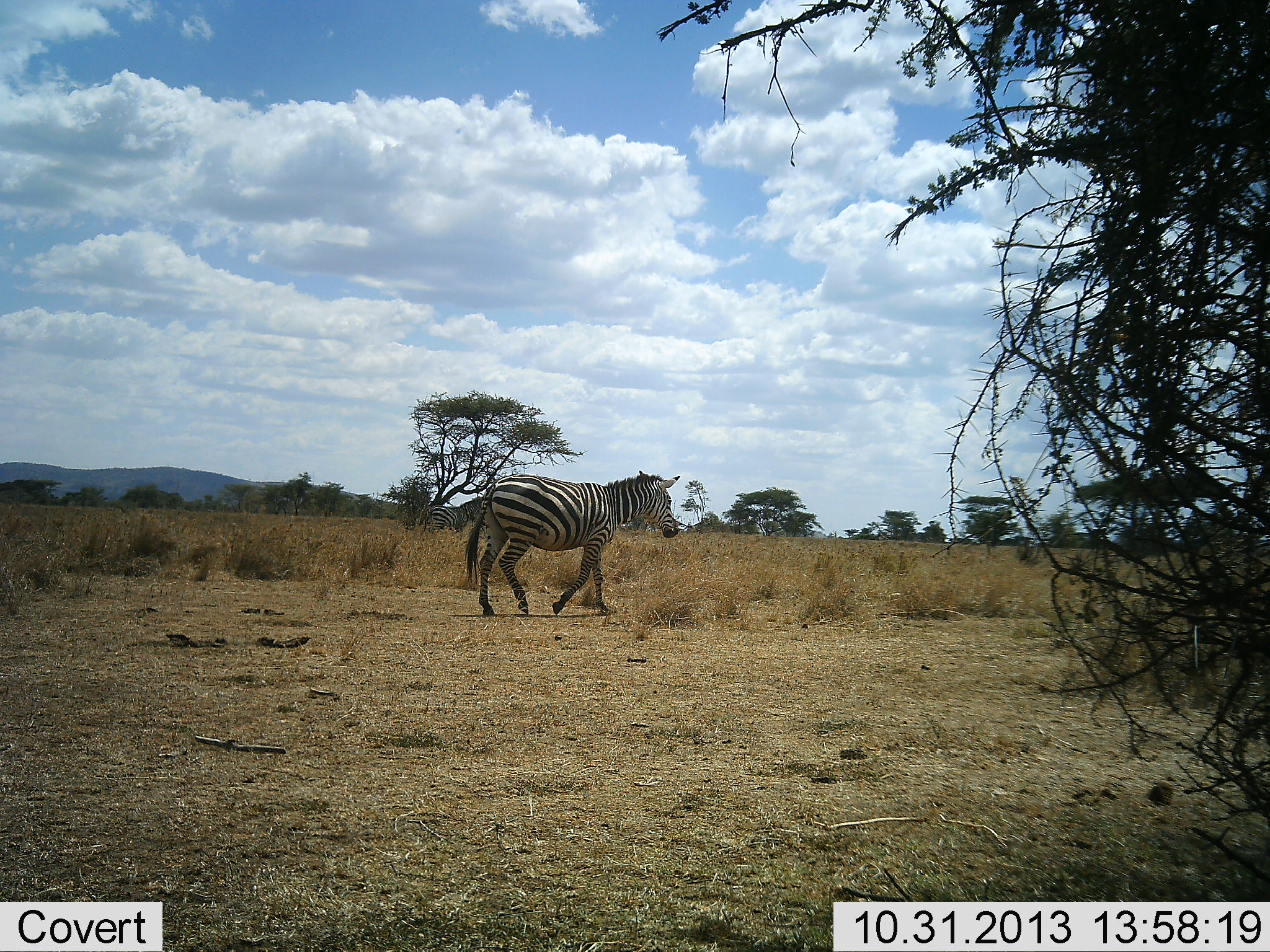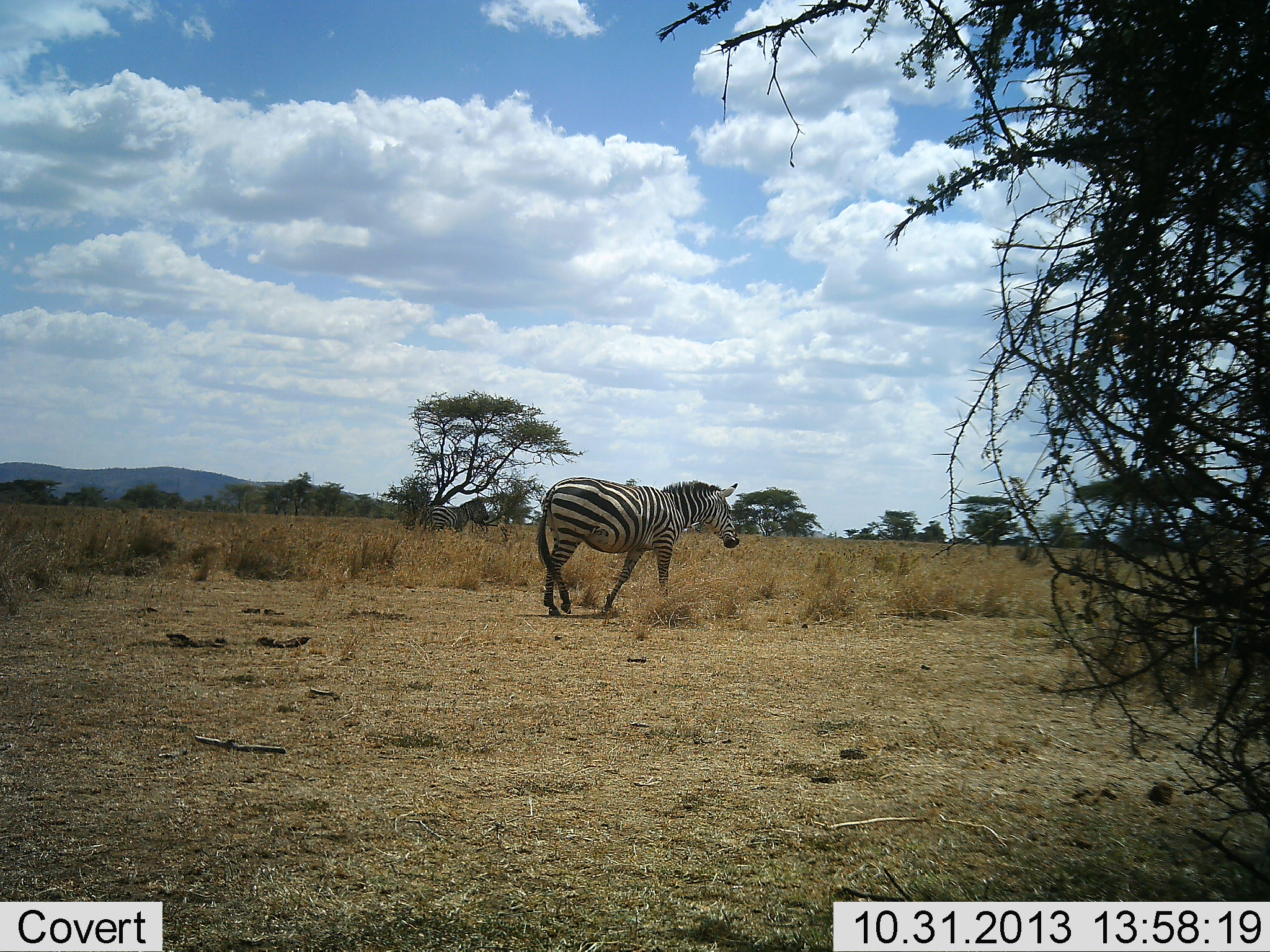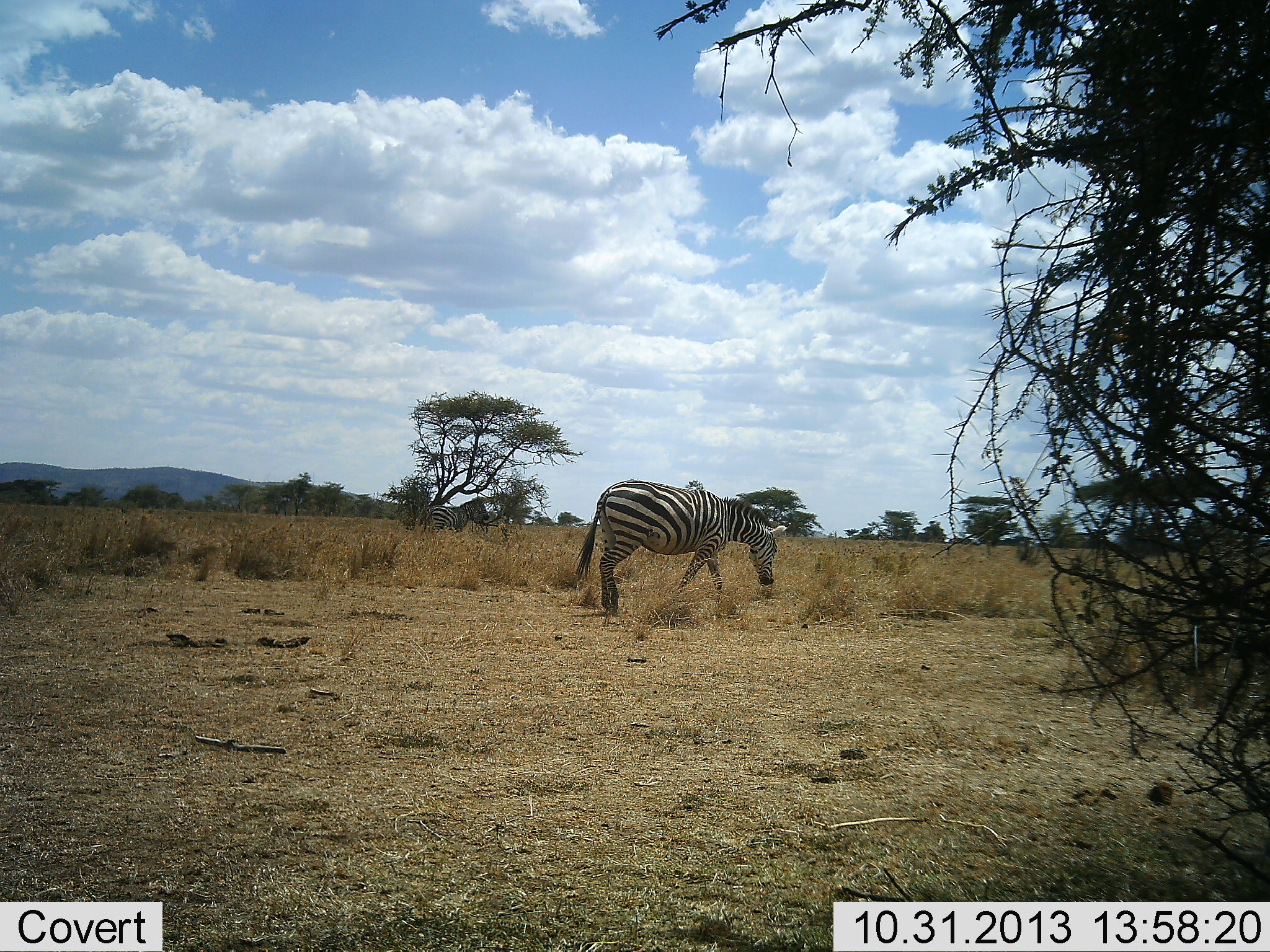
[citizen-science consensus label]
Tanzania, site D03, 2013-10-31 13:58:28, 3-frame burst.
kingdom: Animalia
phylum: Chordata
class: Mammalia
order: Perissodactyla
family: Equidae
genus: Equus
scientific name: Equus quagga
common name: plains zebra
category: zebra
Zebra (plains zebra) (Equus quagga), count 1. Behavior (volunteer vote fractions): standing 20%, resting 0%, moving 100%, interacting 0%. Young present (vote fraction): 0%. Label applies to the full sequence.